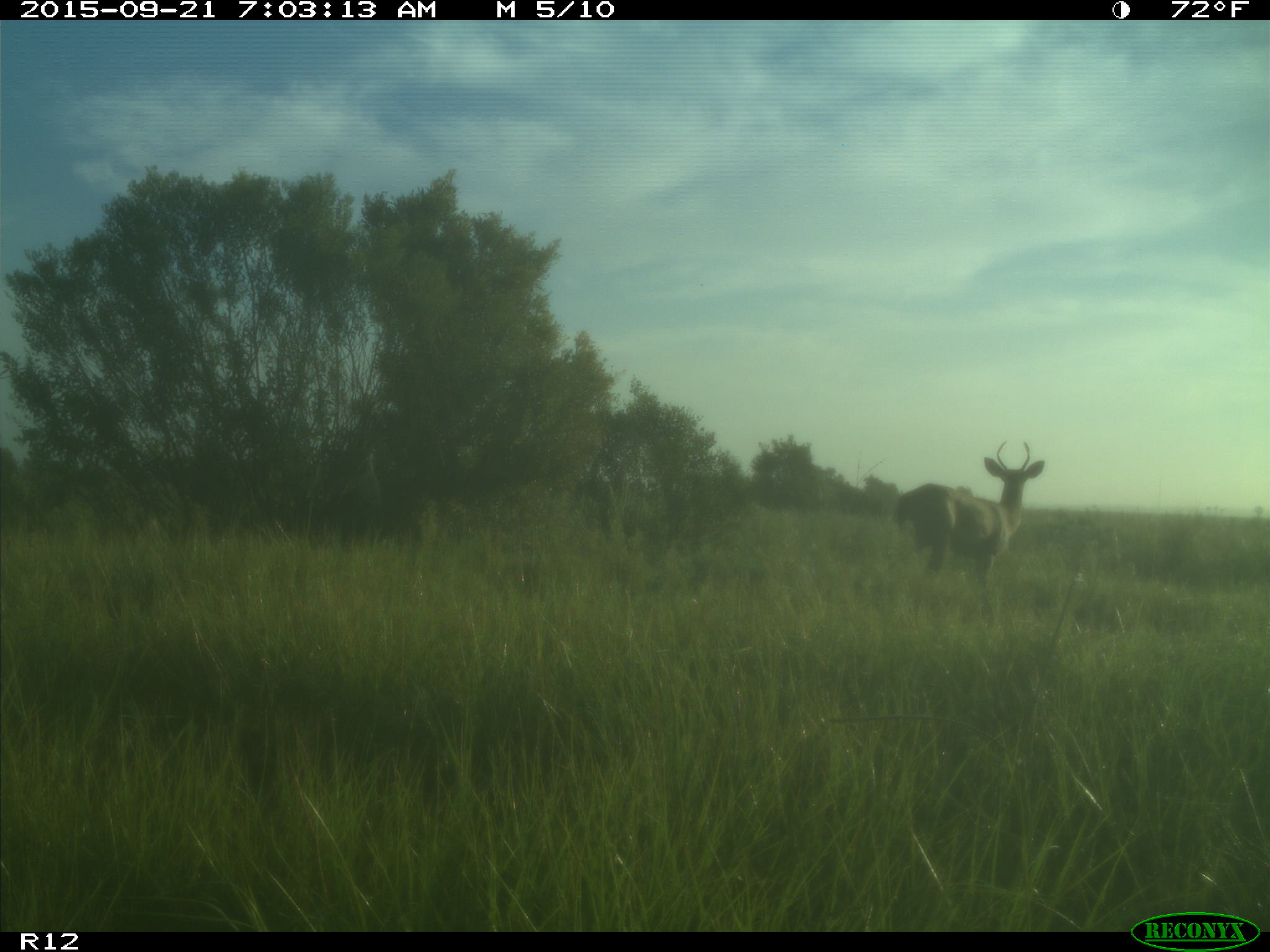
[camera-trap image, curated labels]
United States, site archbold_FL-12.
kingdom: Animalia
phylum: Chordata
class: Mammalia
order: Artiodactyla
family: Cervidae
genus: Odocoileus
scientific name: Odocoileus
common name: deer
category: unidentified deer